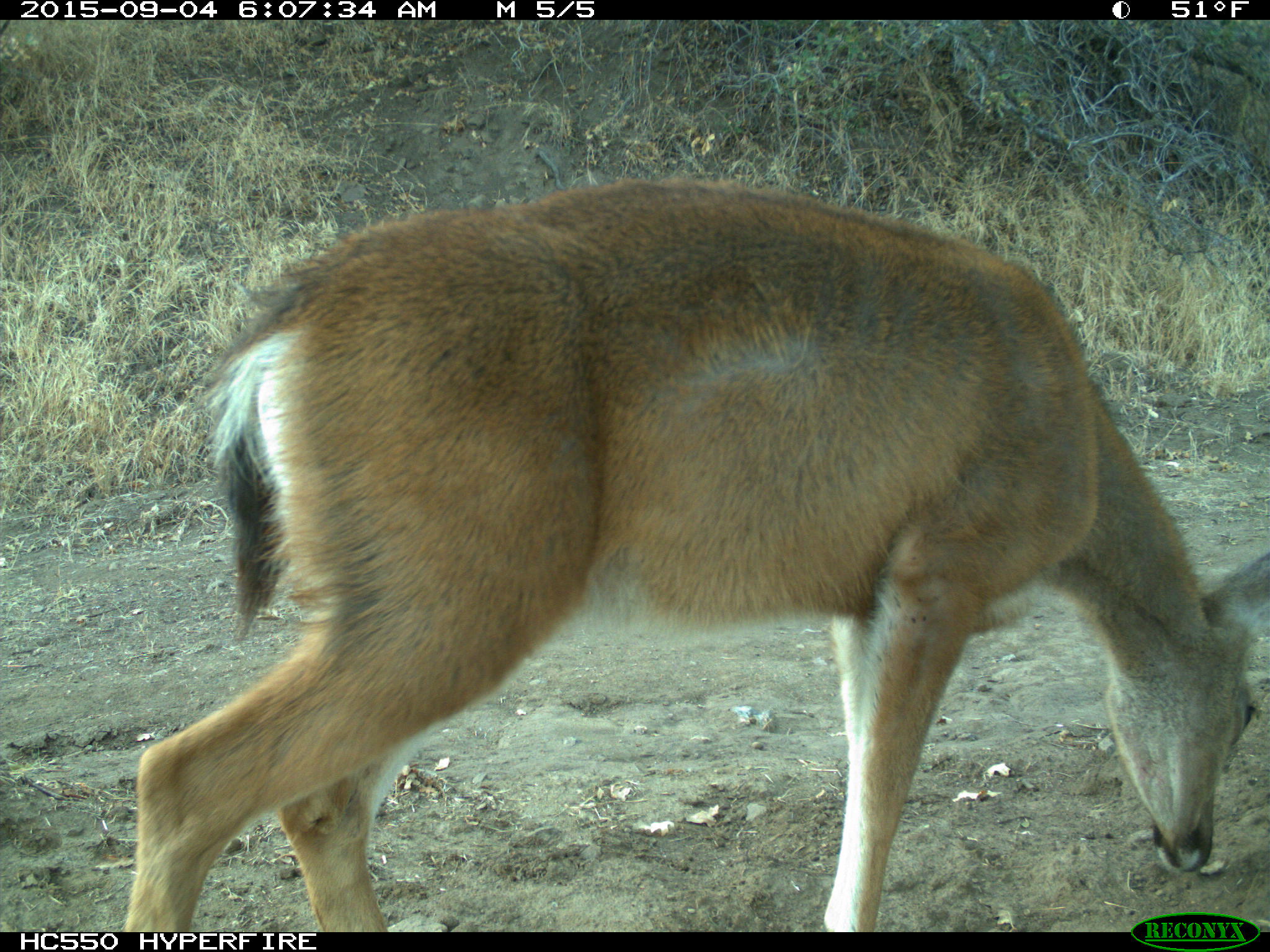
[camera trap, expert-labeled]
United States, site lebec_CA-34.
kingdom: Animalia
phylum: Chordata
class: Mammalia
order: Artiodactyla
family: Cervidae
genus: Odocoileus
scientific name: Odocoileus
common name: deer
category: unidentified deer